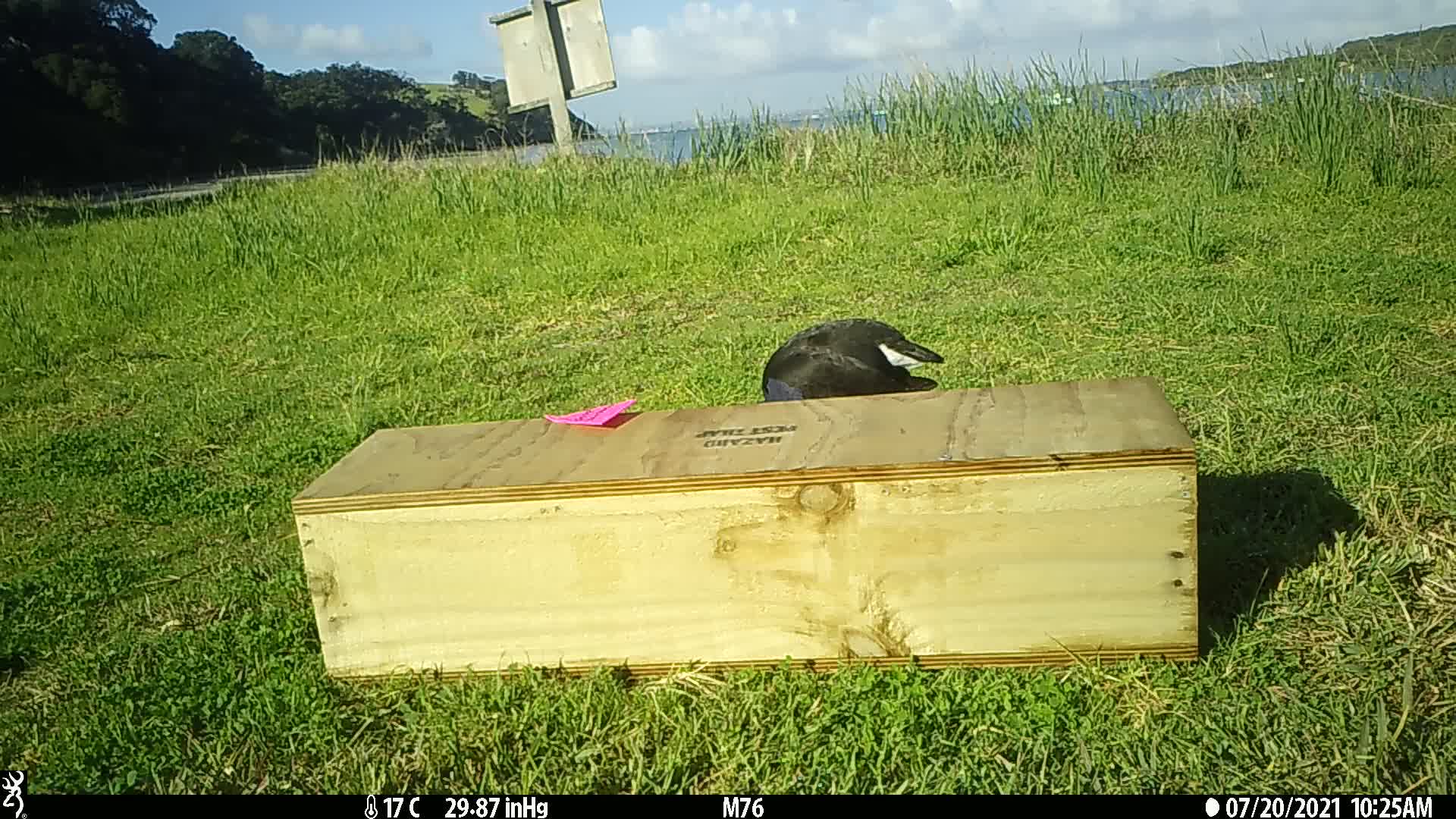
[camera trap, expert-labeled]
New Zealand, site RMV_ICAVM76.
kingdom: Animalia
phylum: Chordata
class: Aves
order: Gruiformes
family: Rallidae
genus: Porphyrio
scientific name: Porphyrio melanotus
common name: australasian swamphen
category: pukeko